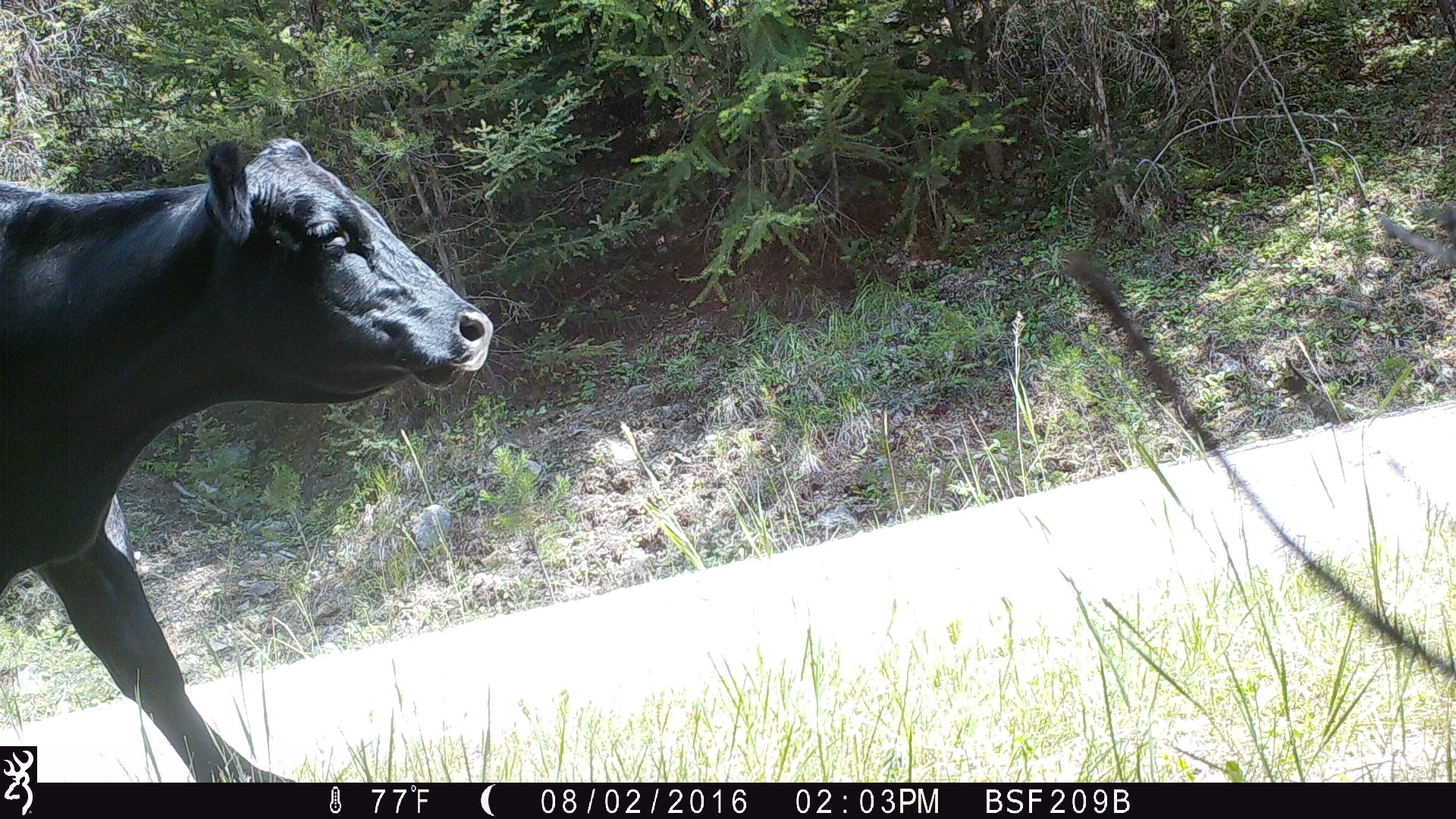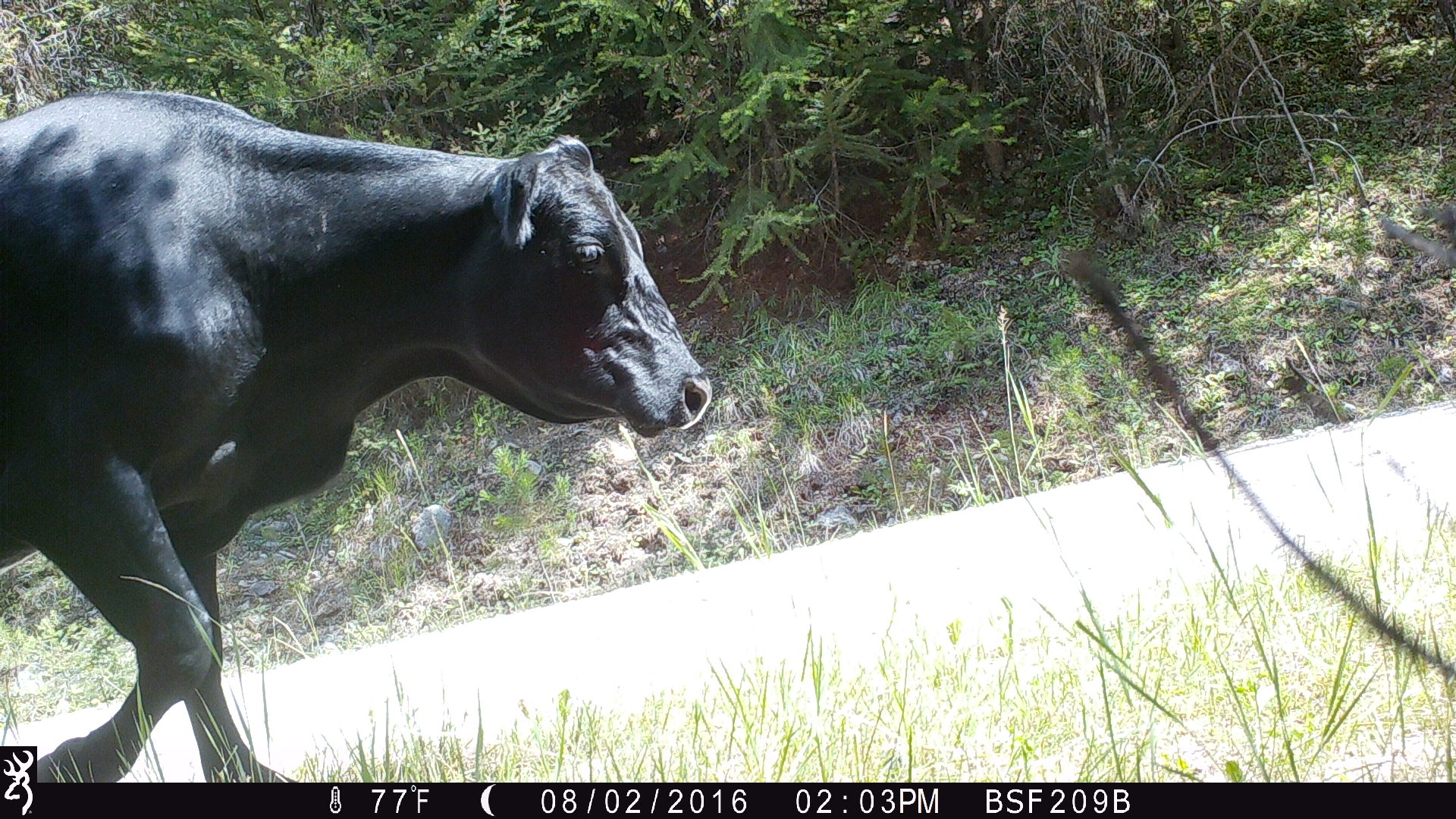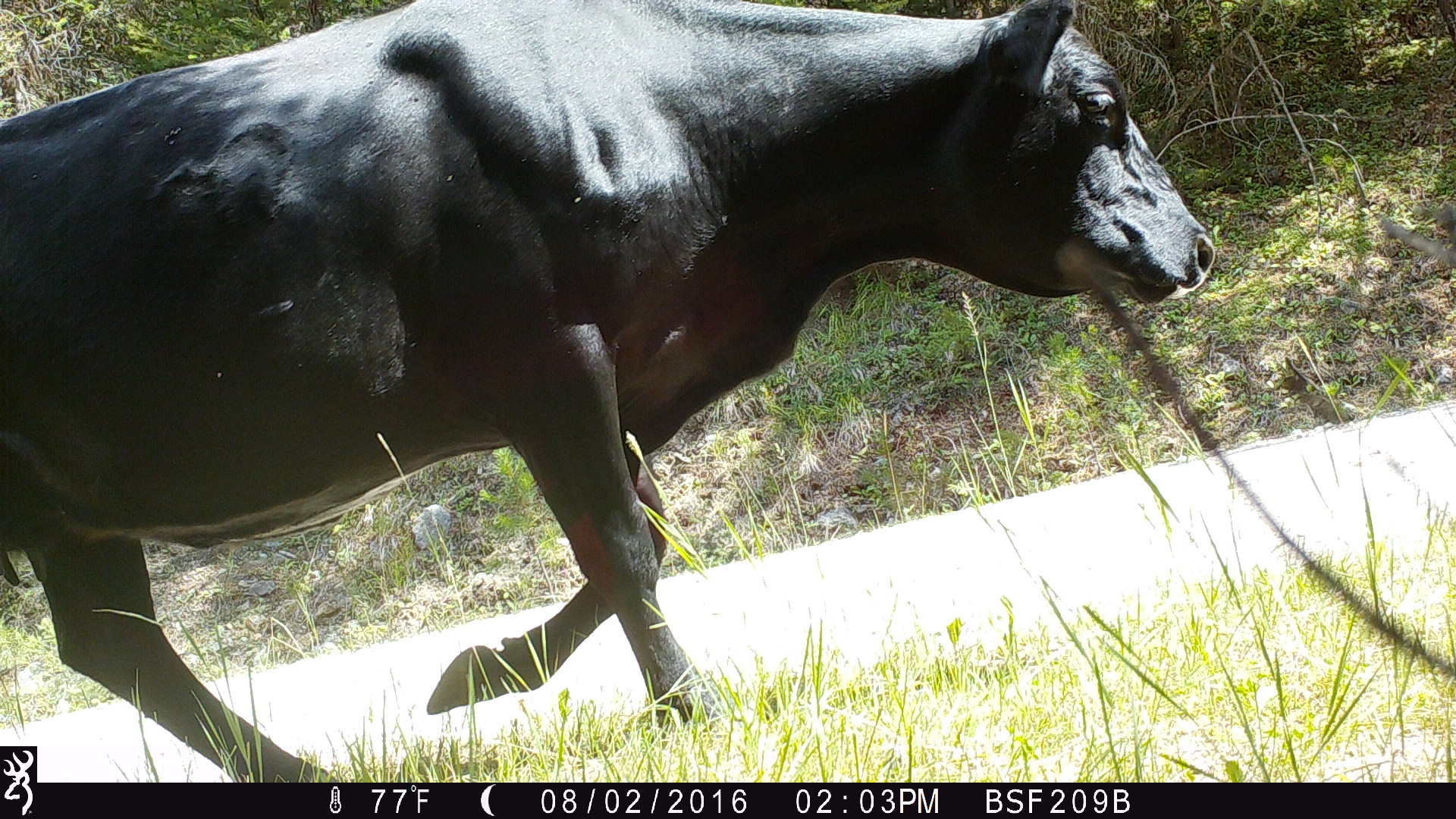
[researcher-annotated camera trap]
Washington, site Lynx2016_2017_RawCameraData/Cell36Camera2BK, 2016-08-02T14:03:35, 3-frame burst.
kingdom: Animalia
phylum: Chordata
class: Mammalia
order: Artiodactyla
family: Bovidae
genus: Bos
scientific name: Bos taurus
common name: domestic cattle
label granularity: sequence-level